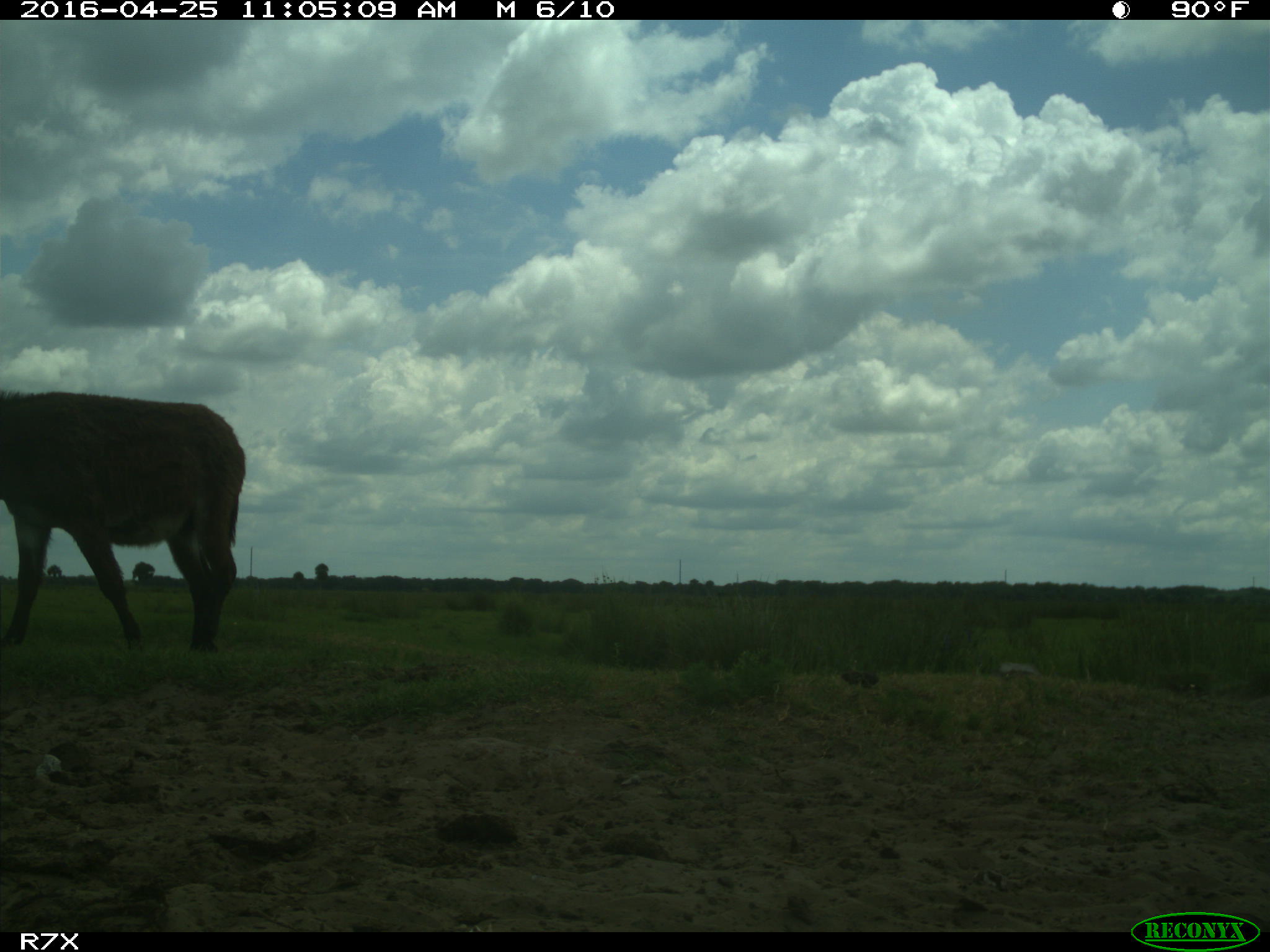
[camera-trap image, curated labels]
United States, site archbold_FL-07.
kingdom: Animalia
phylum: Chordata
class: Mammalia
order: Artiodactyla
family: Bovidae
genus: Bos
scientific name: Bos taurus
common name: domestic cow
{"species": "Bos taurus (domestic cow)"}